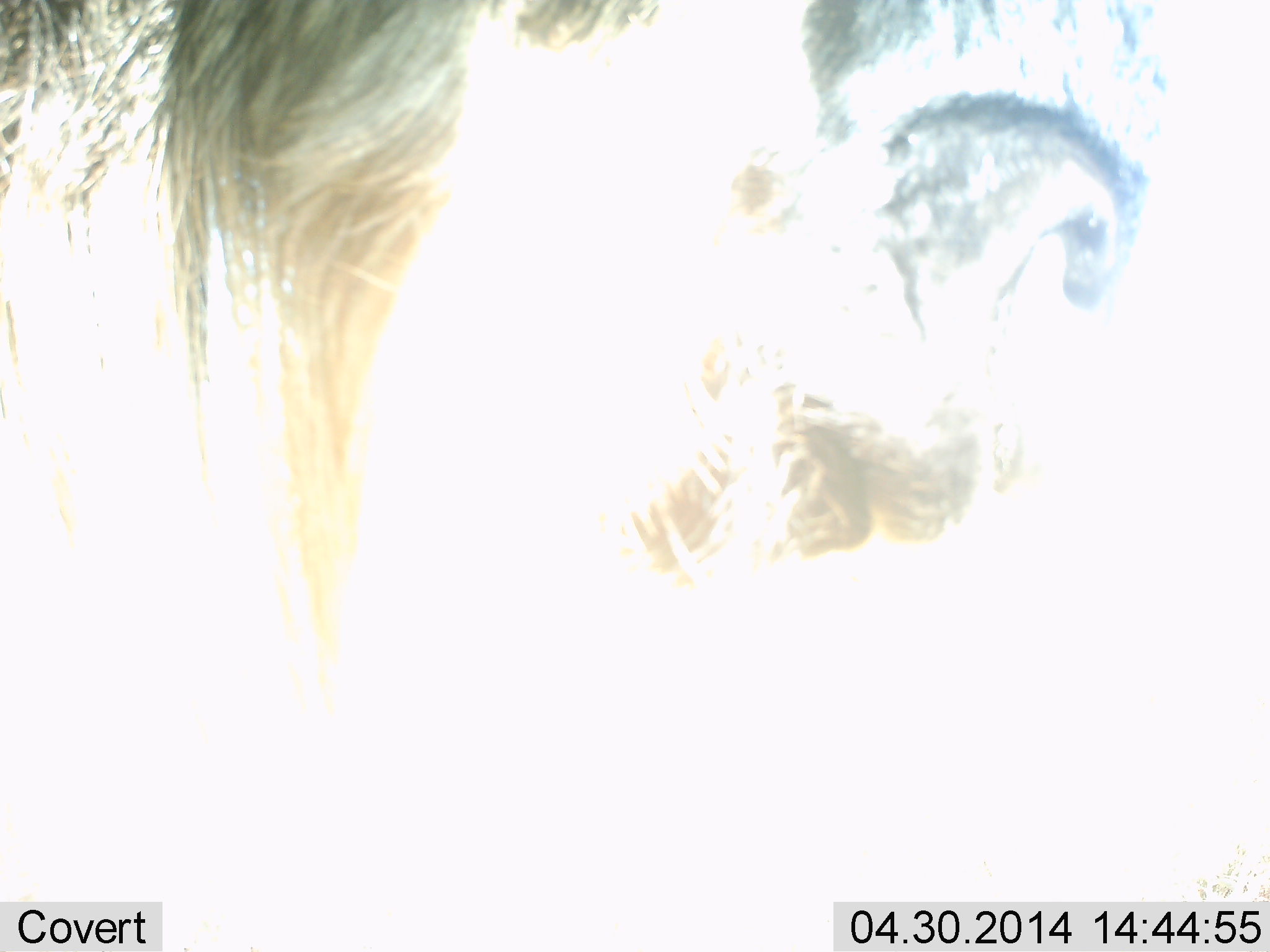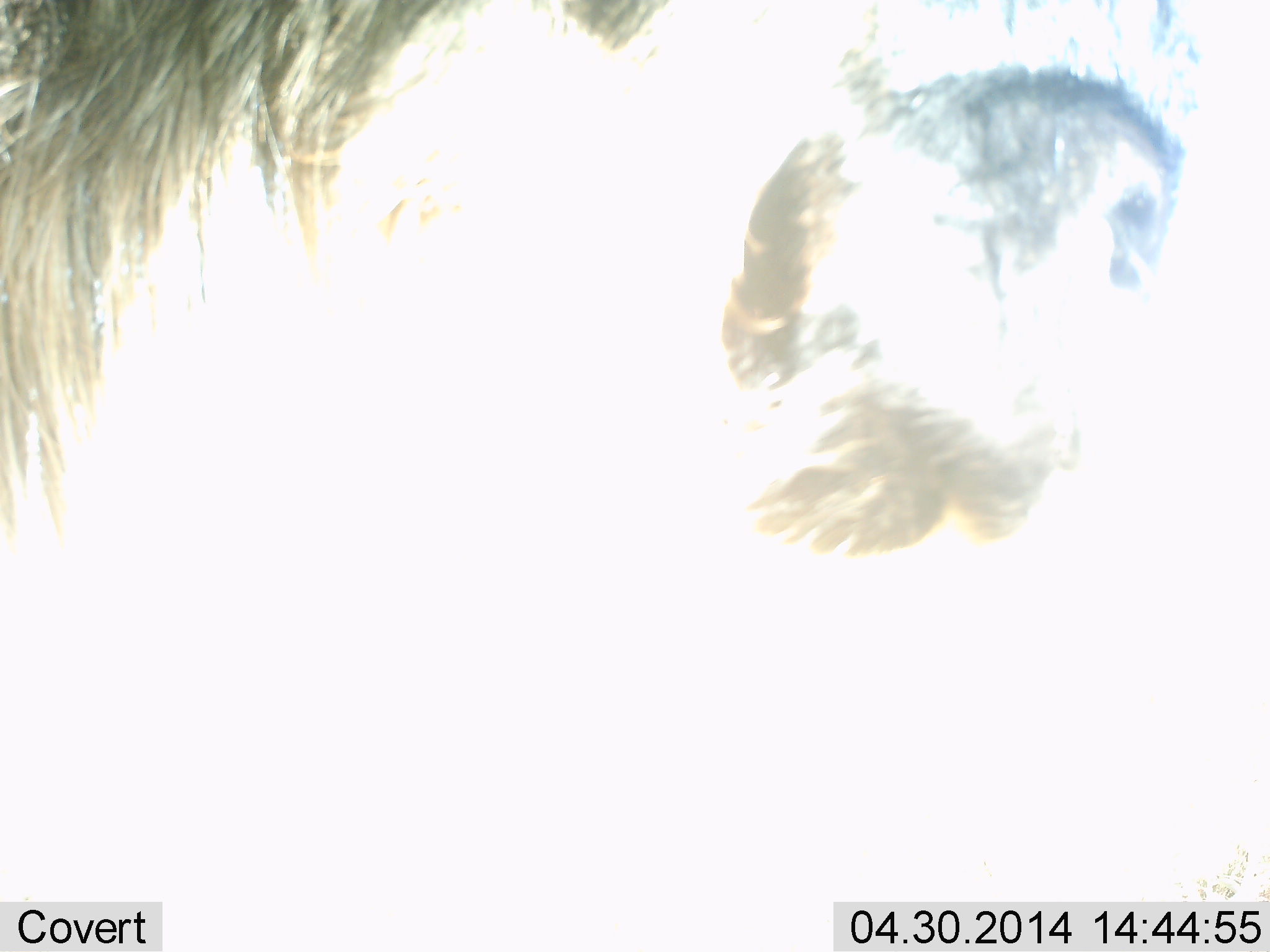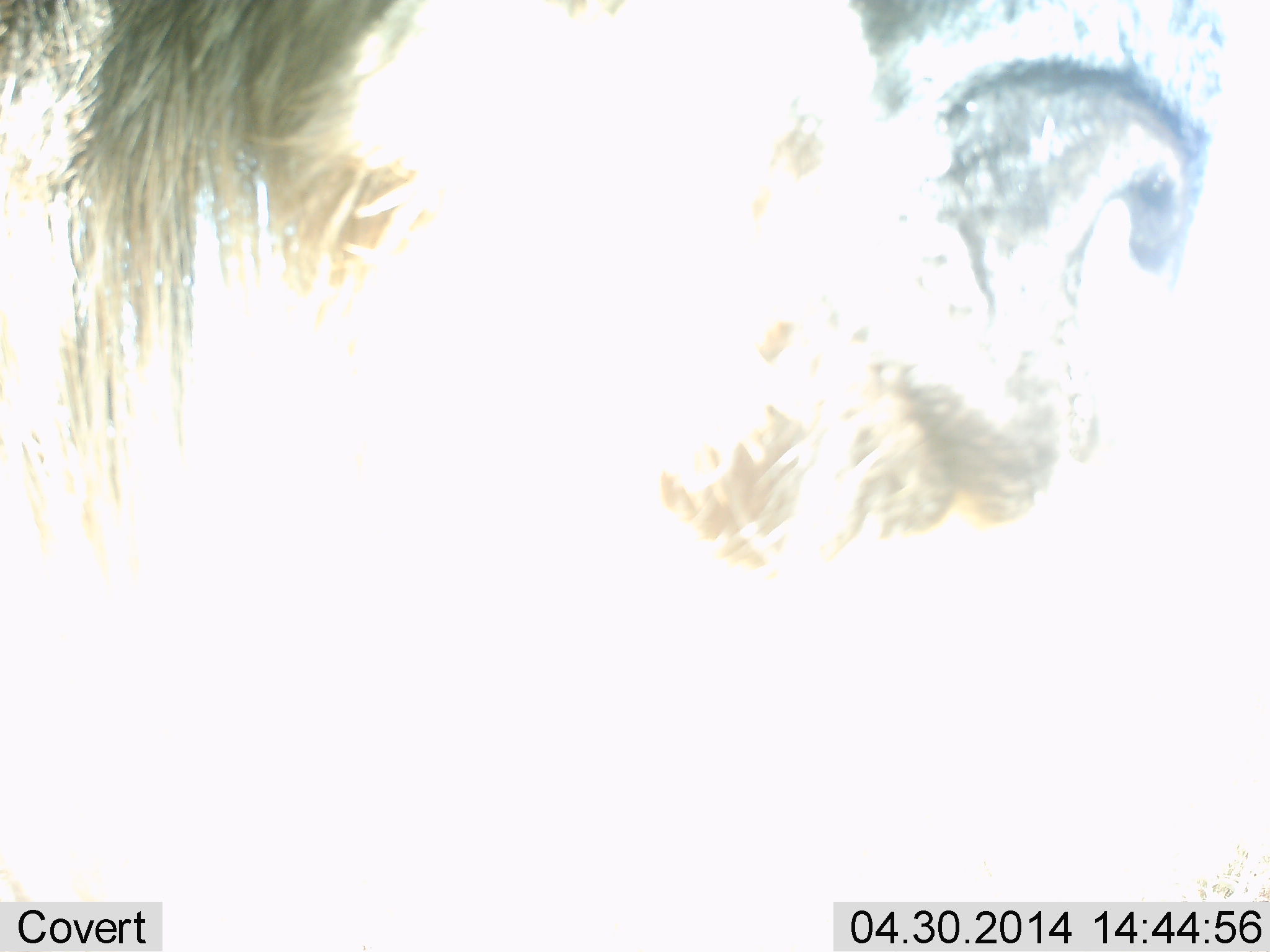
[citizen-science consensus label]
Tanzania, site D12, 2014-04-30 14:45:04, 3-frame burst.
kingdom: Animalia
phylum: Chordata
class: Mammalia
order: Artiodactyla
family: Bovidae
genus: Connochaetes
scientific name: Connochaetes taurinus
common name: blue wildebeest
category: wildebeest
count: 1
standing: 100%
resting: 0%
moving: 0%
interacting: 0%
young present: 0%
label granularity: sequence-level